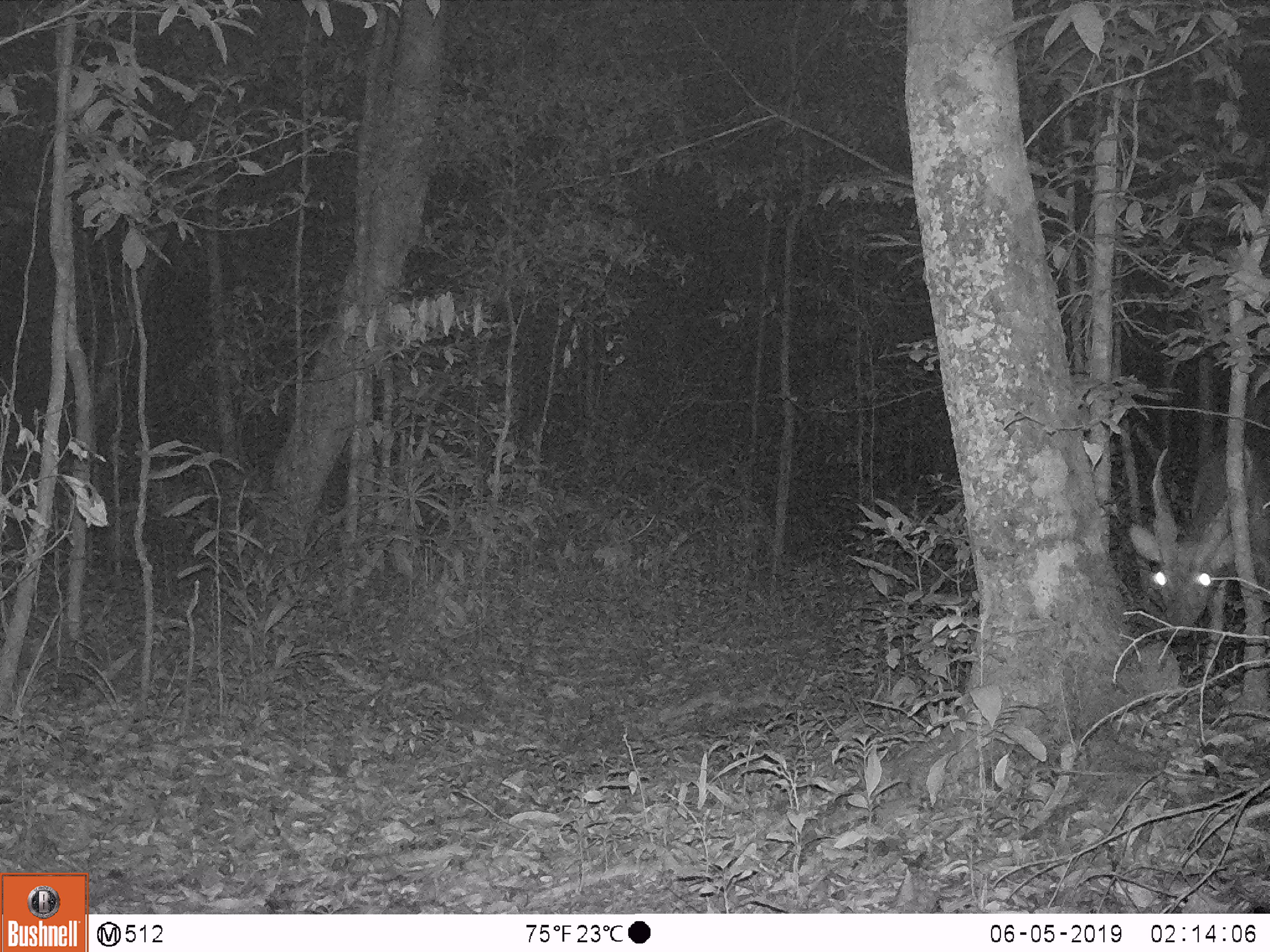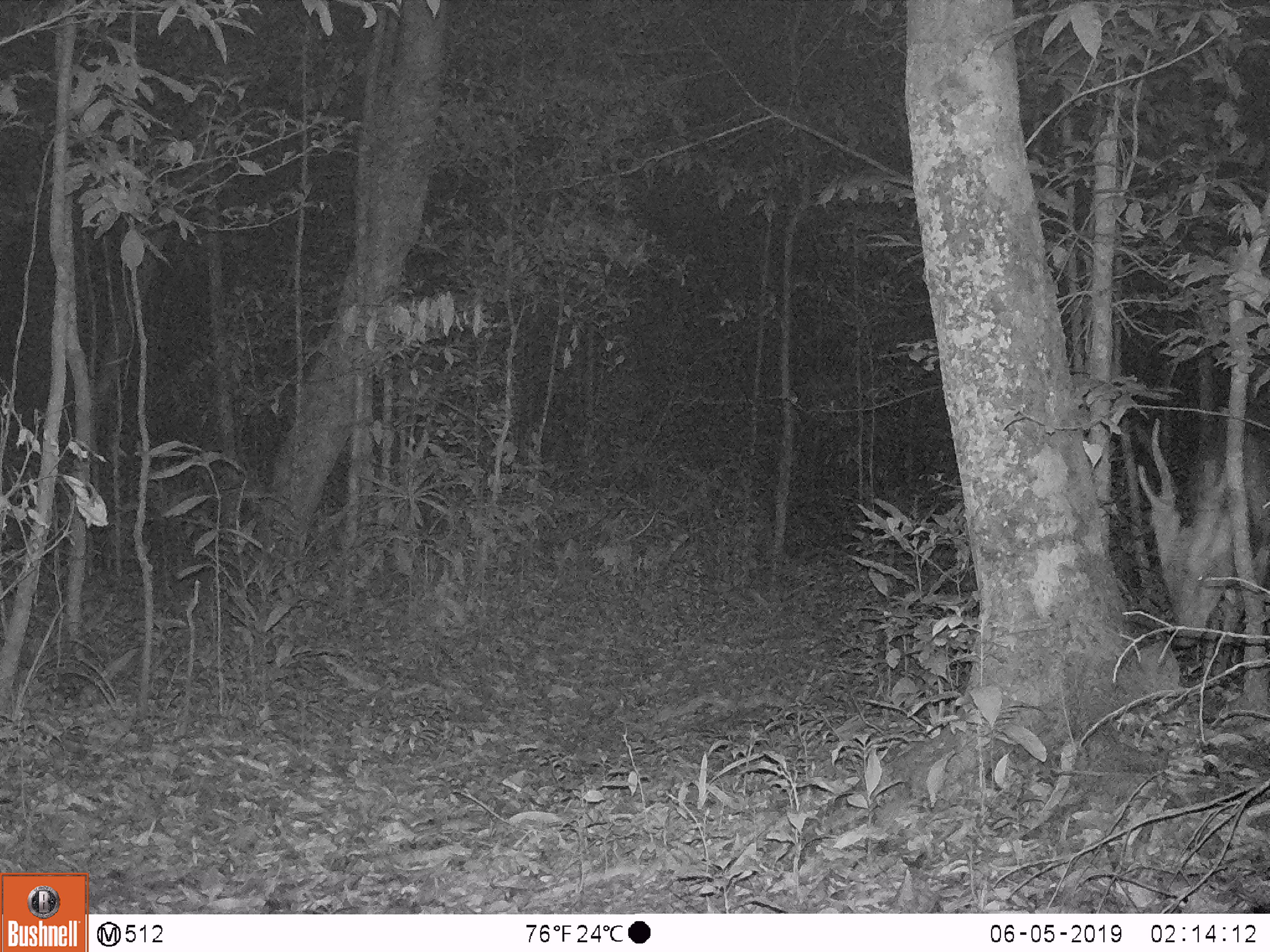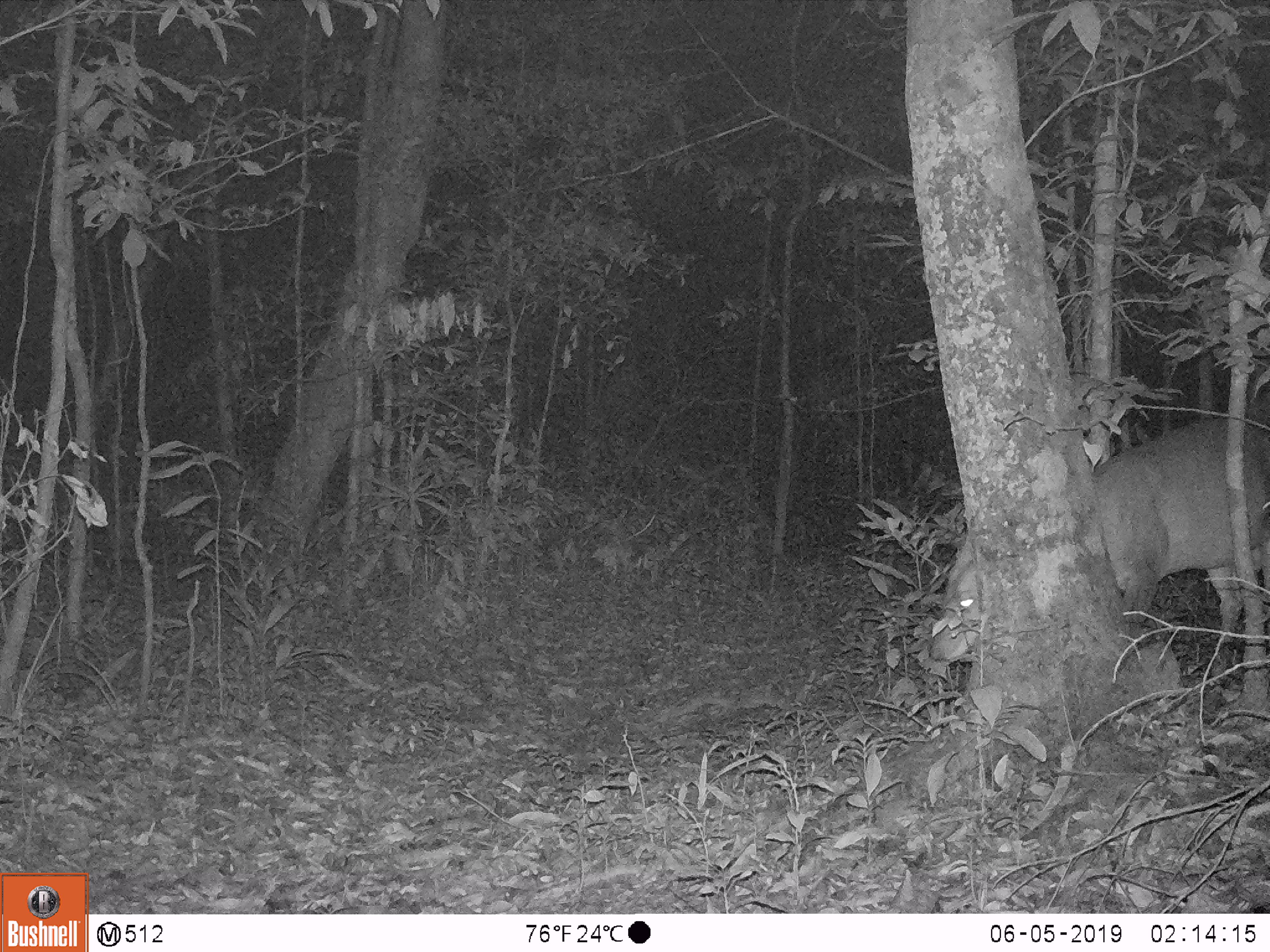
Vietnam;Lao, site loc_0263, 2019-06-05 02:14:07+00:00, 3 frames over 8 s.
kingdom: Animalia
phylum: Chordata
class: Mammalia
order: Artiodactyla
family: Cervidae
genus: Muntiacus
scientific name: Muntiacus vuquangensis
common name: large-antlered muntjac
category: large antlered muntjac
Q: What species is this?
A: Large antlered muntjac (large-antlered muntjac) (Muntiacus vuquangensis).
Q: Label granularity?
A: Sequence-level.